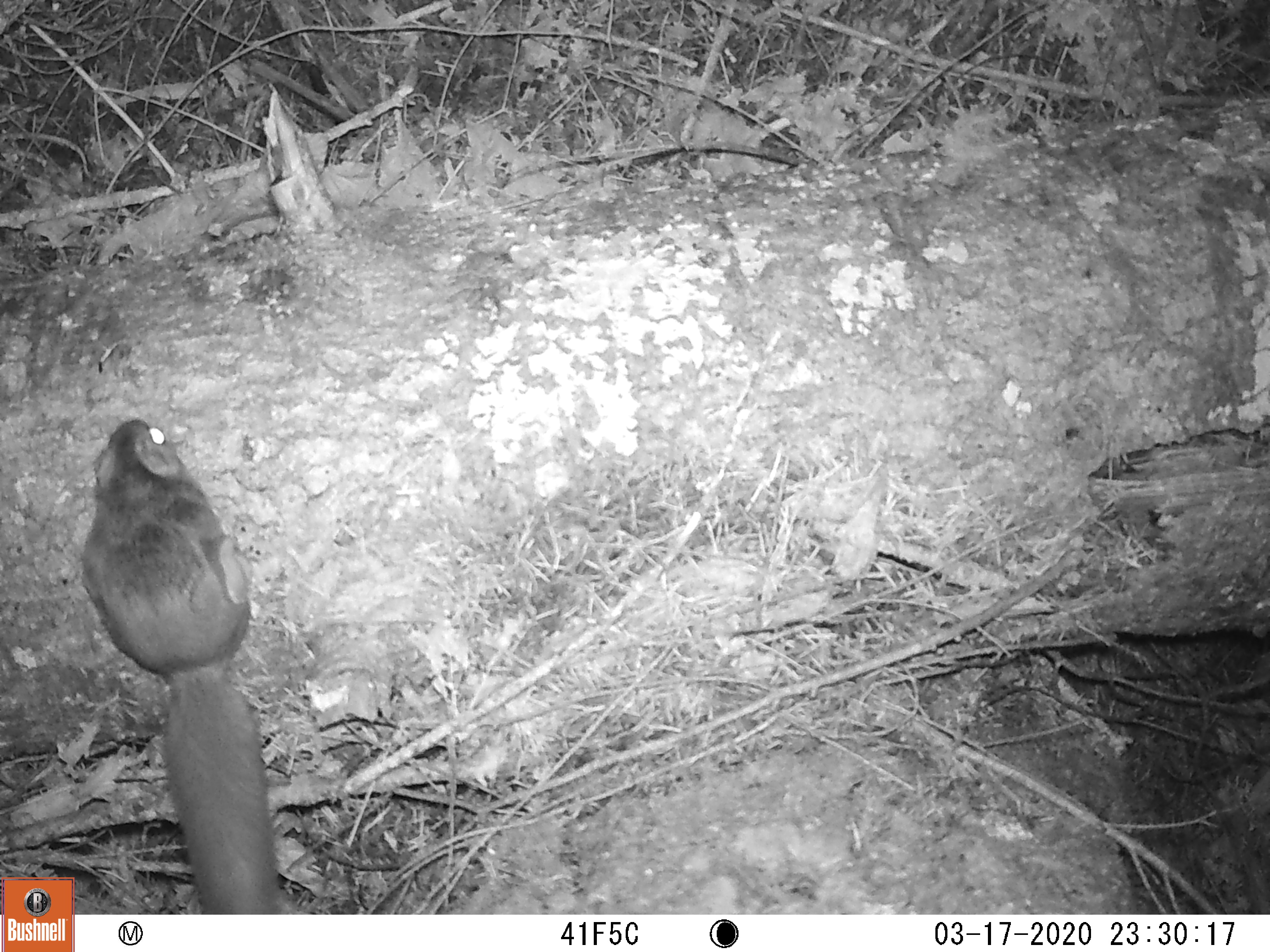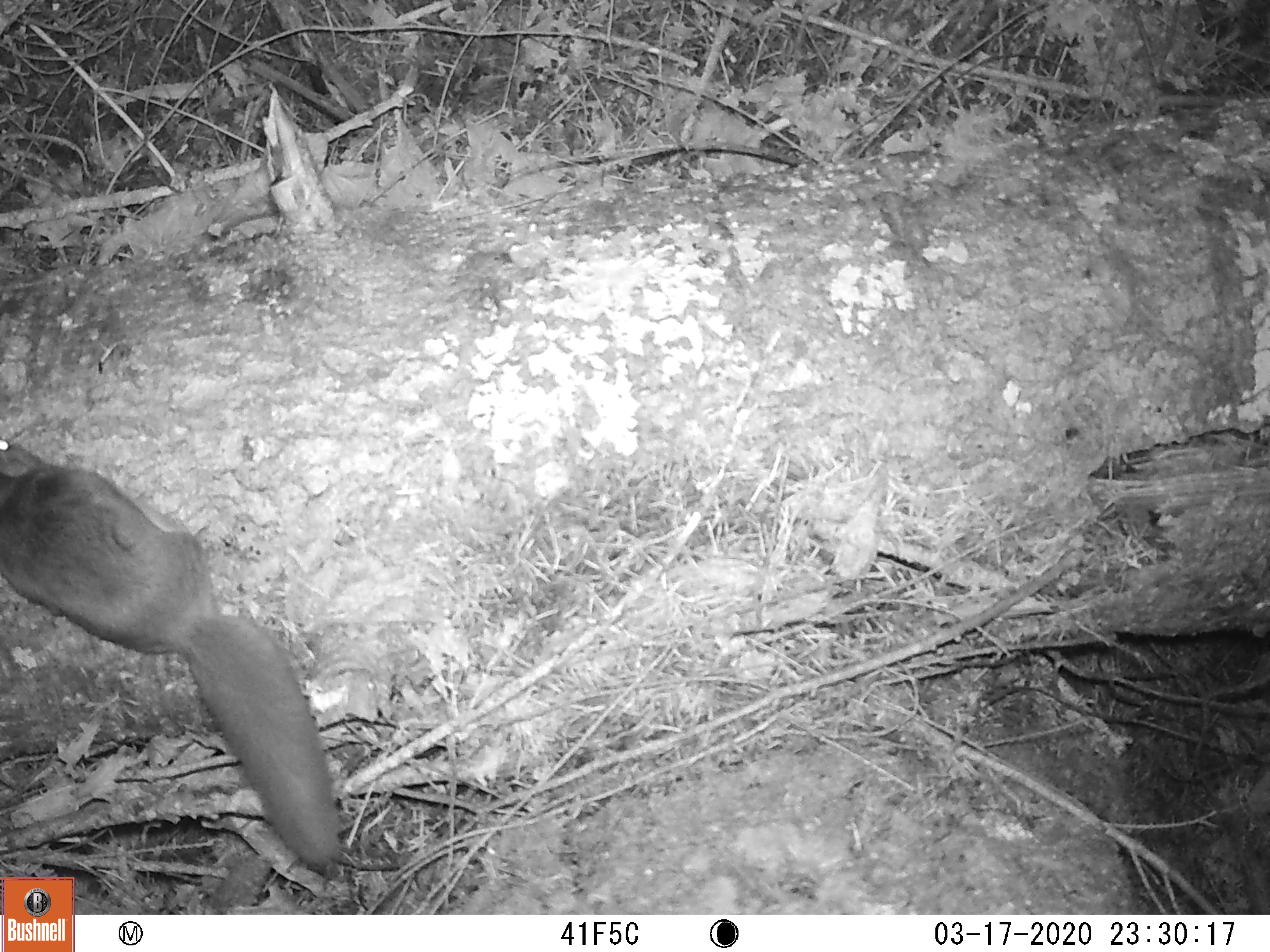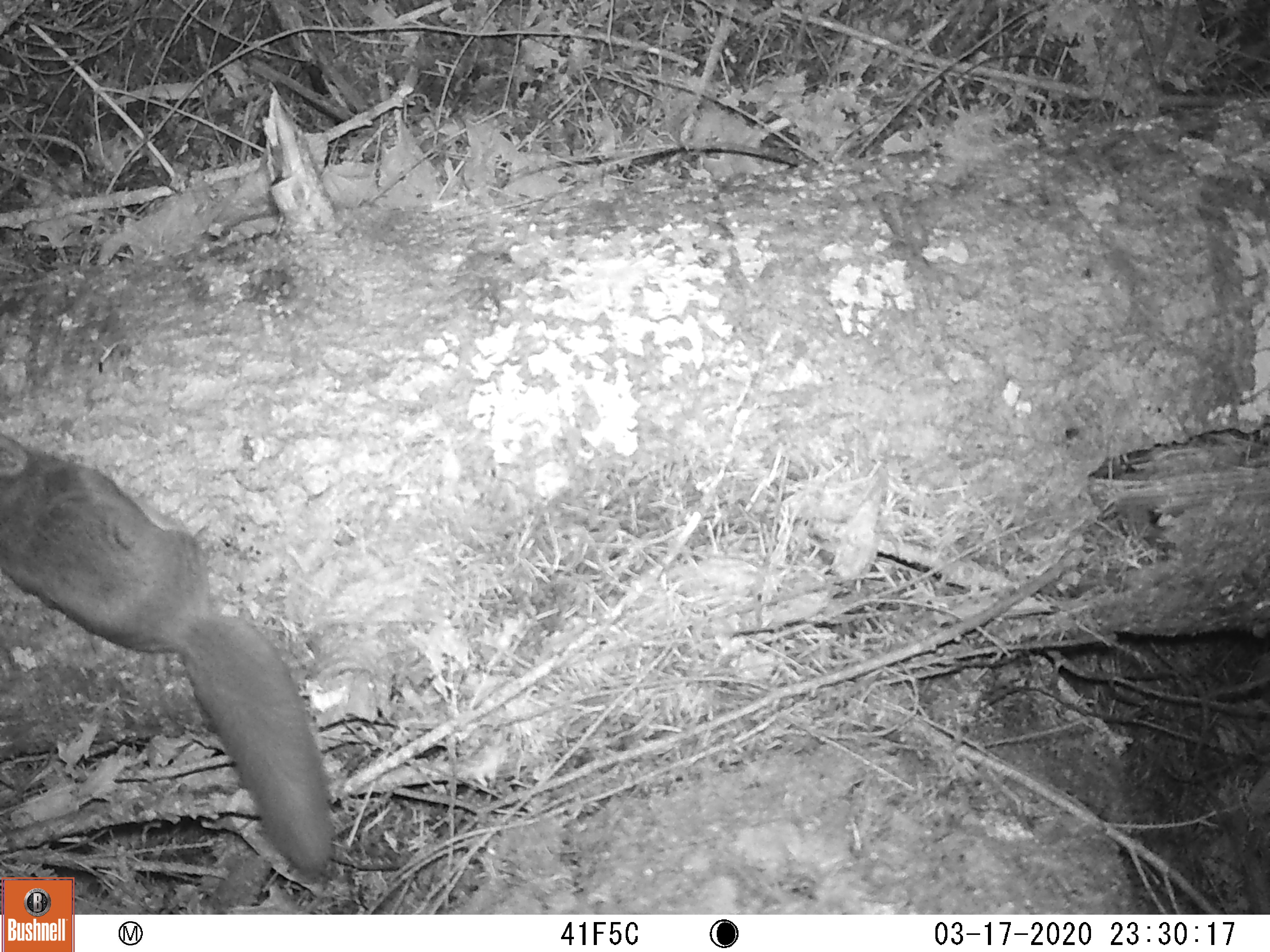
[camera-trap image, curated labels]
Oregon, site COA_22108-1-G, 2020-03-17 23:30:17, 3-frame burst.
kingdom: Animalia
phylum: Chordata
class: Mammalia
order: Rodentia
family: Sciuridae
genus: Glaucomys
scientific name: Glaucomys oregonensis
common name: humboldt's flying squirrel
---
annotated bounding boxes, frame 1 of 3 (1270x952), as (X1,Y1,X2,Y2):
humboldt's flying squirrel: (76,412,303,915)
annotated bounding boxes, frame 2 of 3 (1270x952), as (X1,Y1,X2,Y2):
humboldt's flying squirrel: (1,423,356,877)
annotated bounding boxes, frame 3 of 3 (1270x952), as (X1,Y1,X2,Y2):
humboldt's flying squirrel: (0,423,340,878)